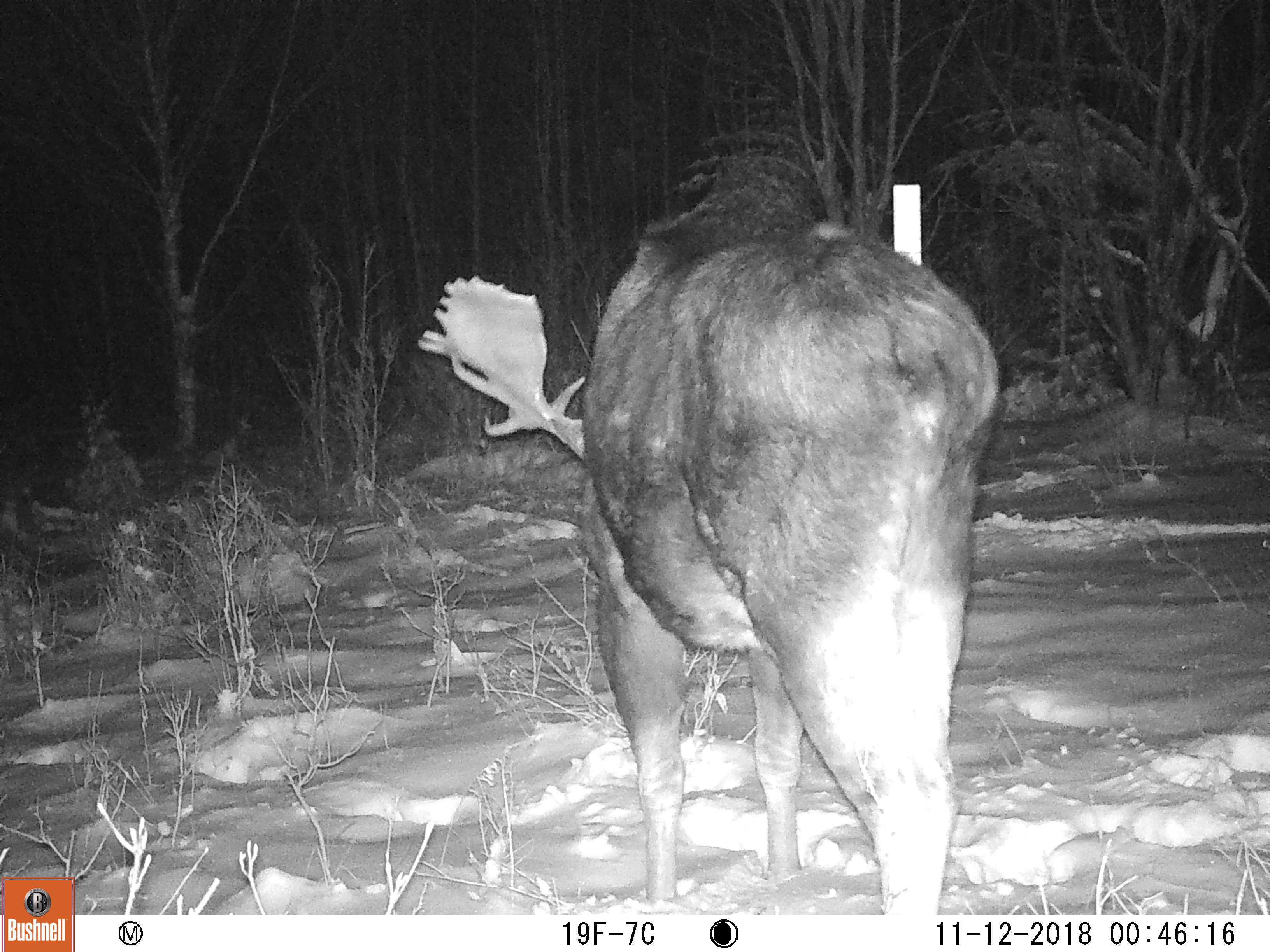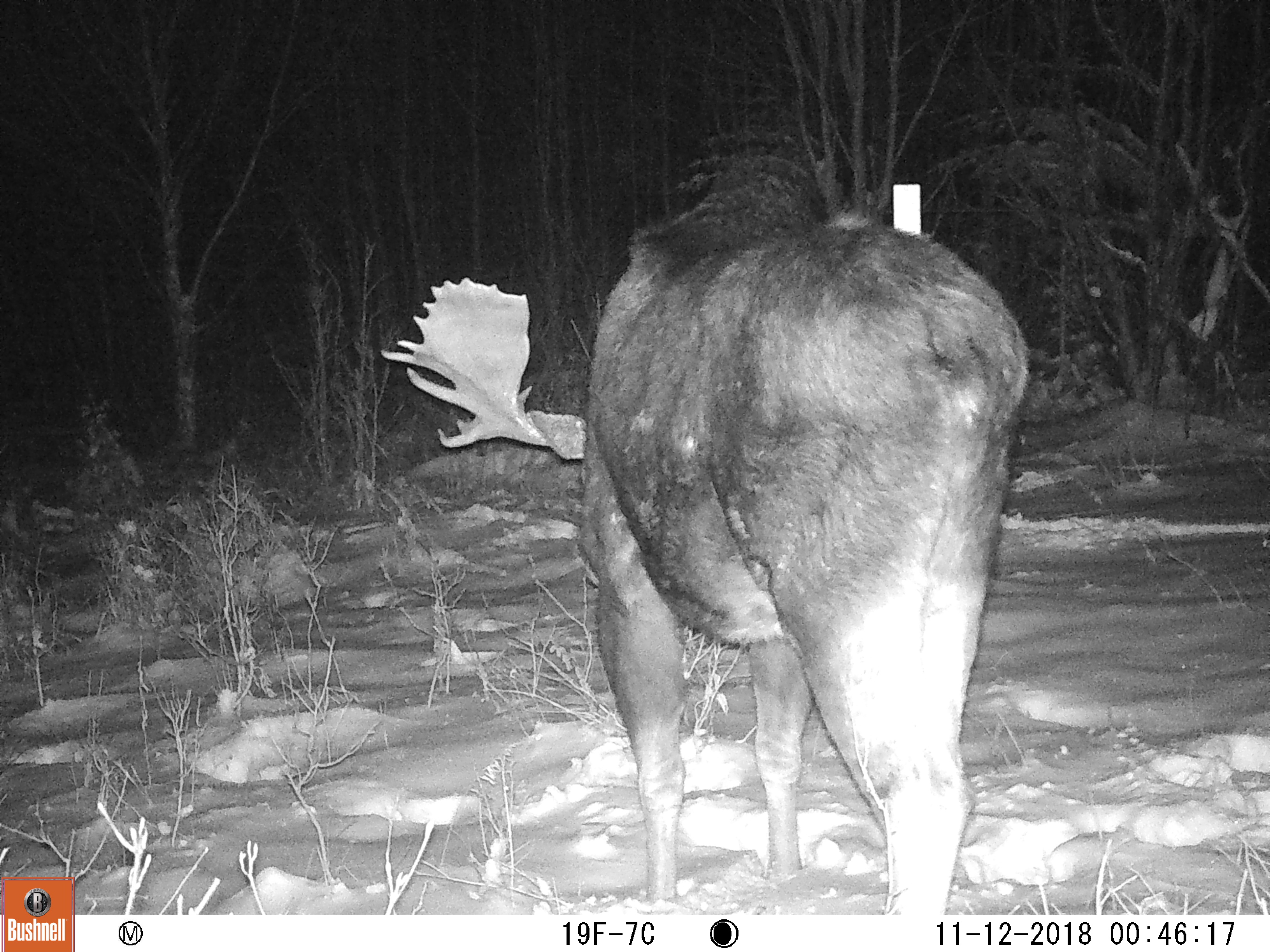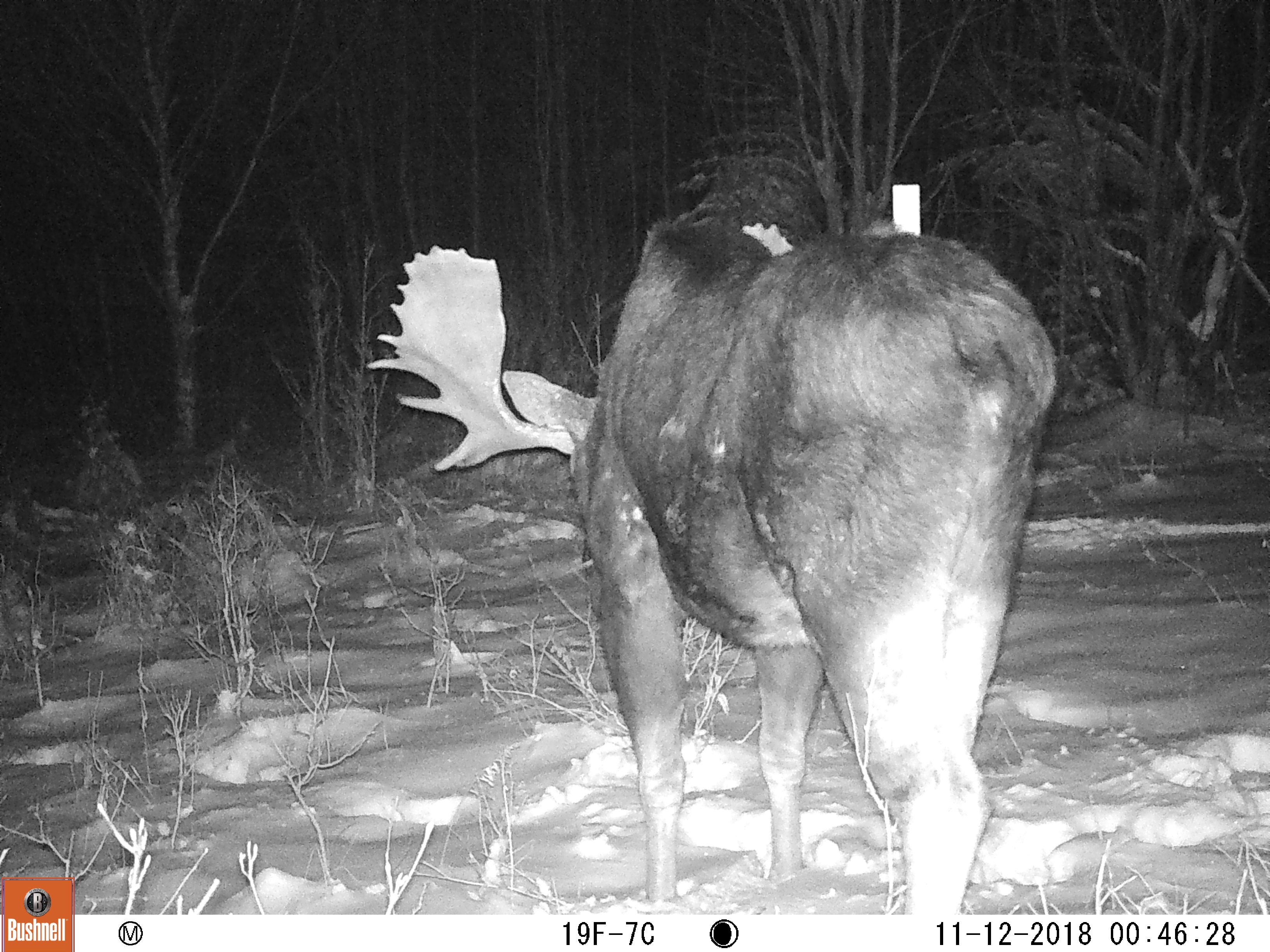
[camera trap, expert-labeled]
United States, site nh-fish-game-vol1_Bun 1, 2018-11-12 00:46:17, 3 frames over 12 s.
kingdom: Animalia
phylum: Chordata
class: Mammalia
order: Artiodactyla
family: Cervidae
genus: Alces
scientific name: Alces alces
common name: moose